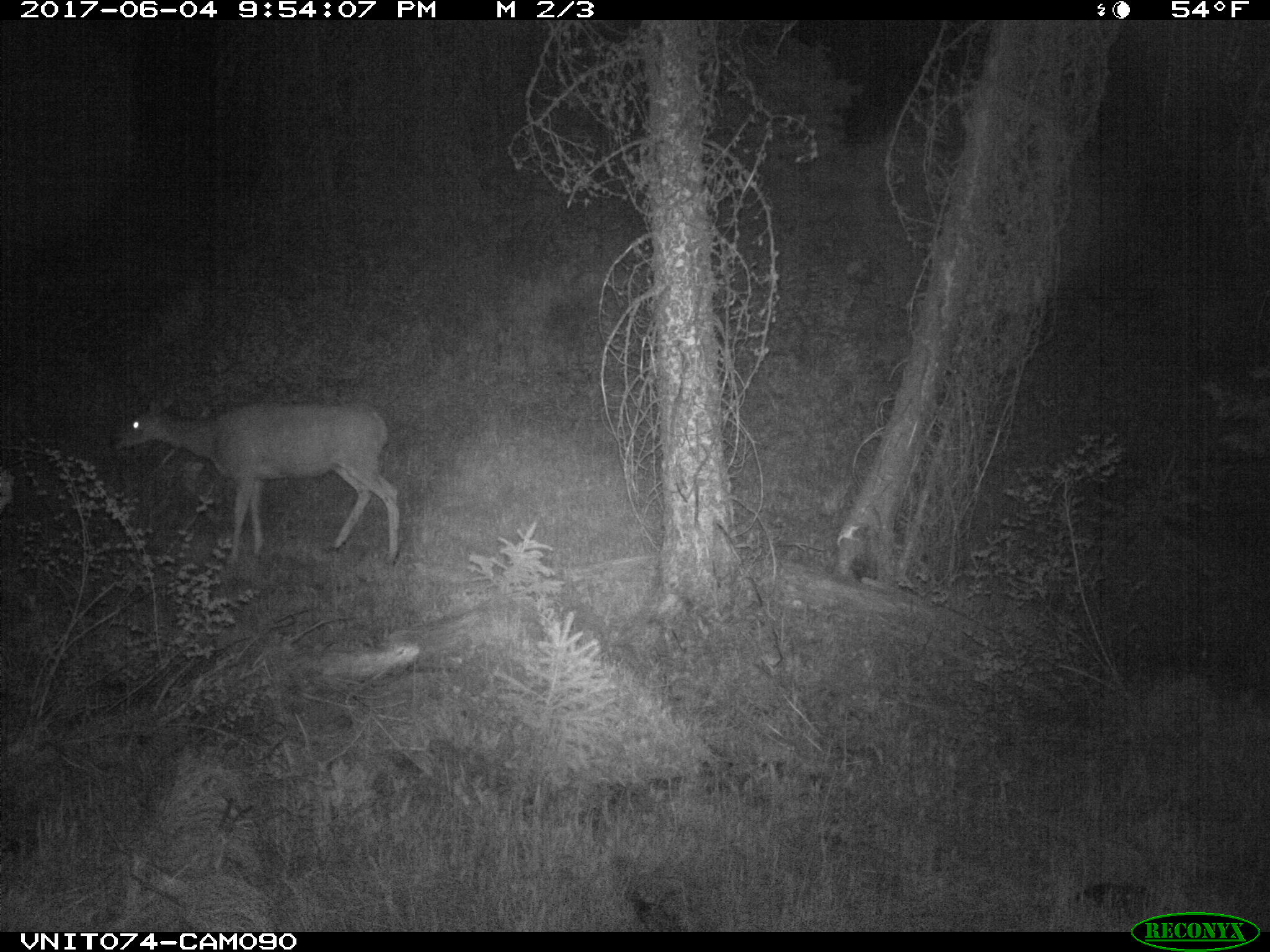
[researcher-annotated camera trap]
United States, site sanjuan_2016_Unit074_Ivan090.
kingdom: Animalia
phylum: Chordata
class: Mammalia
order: Artiodactyla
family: Cervidae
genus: Odocoileus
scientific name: Odocoileus hemionus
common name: mule deer